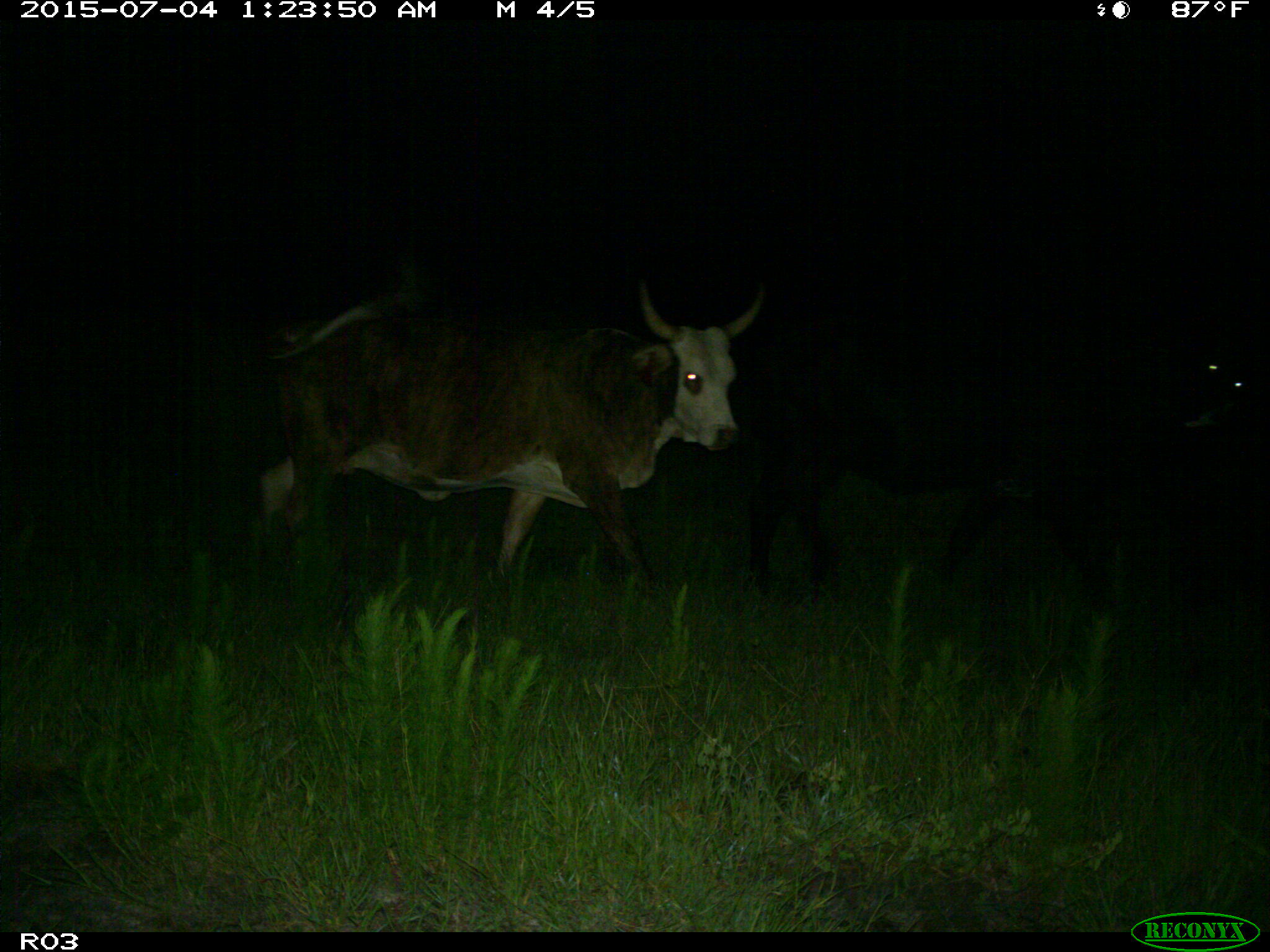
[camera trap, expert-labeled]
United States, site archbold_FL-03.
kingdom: Animalia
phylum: Chordata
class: Mammalia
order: Artiodactyla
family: Bovidae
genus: Bos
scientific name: Bos taurus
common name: domestic cow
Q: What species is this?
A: Bos taurus (domestic cow).